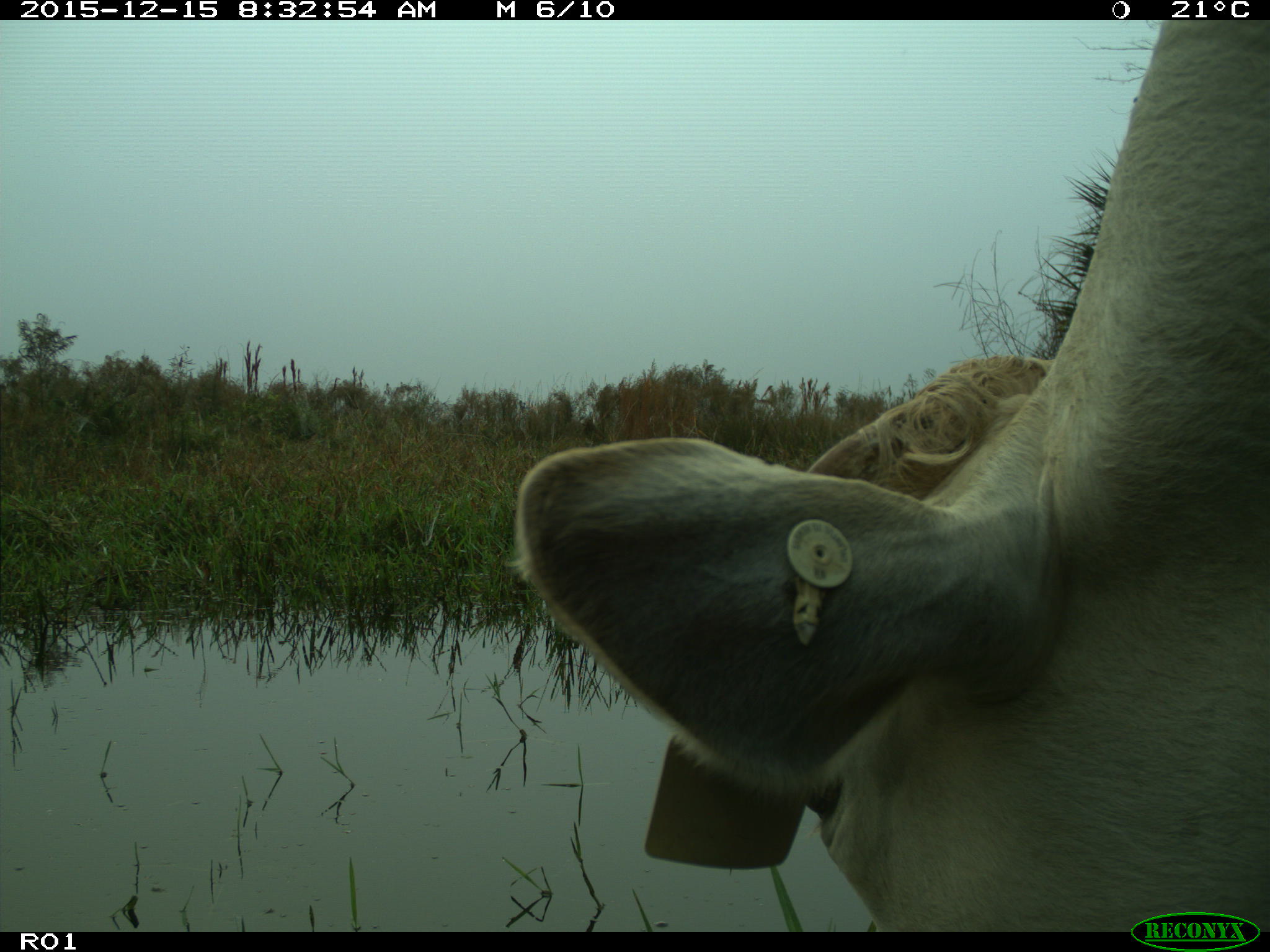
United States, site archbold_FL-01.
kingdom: Animalia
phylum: Chordata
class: Mammalia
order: Artiodactyla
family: Bovidae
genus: Bos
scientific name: Bos taurus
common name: domestic cow